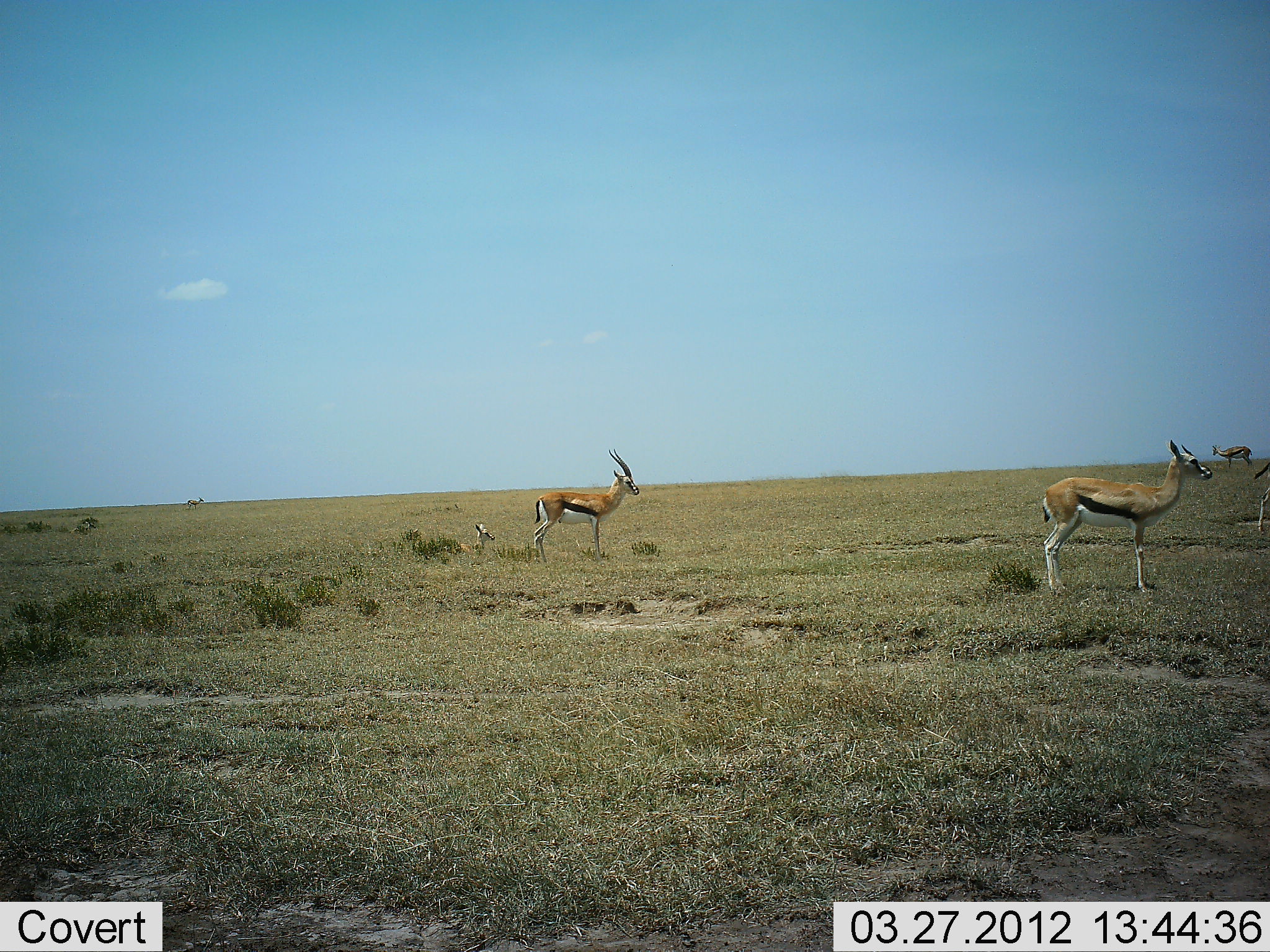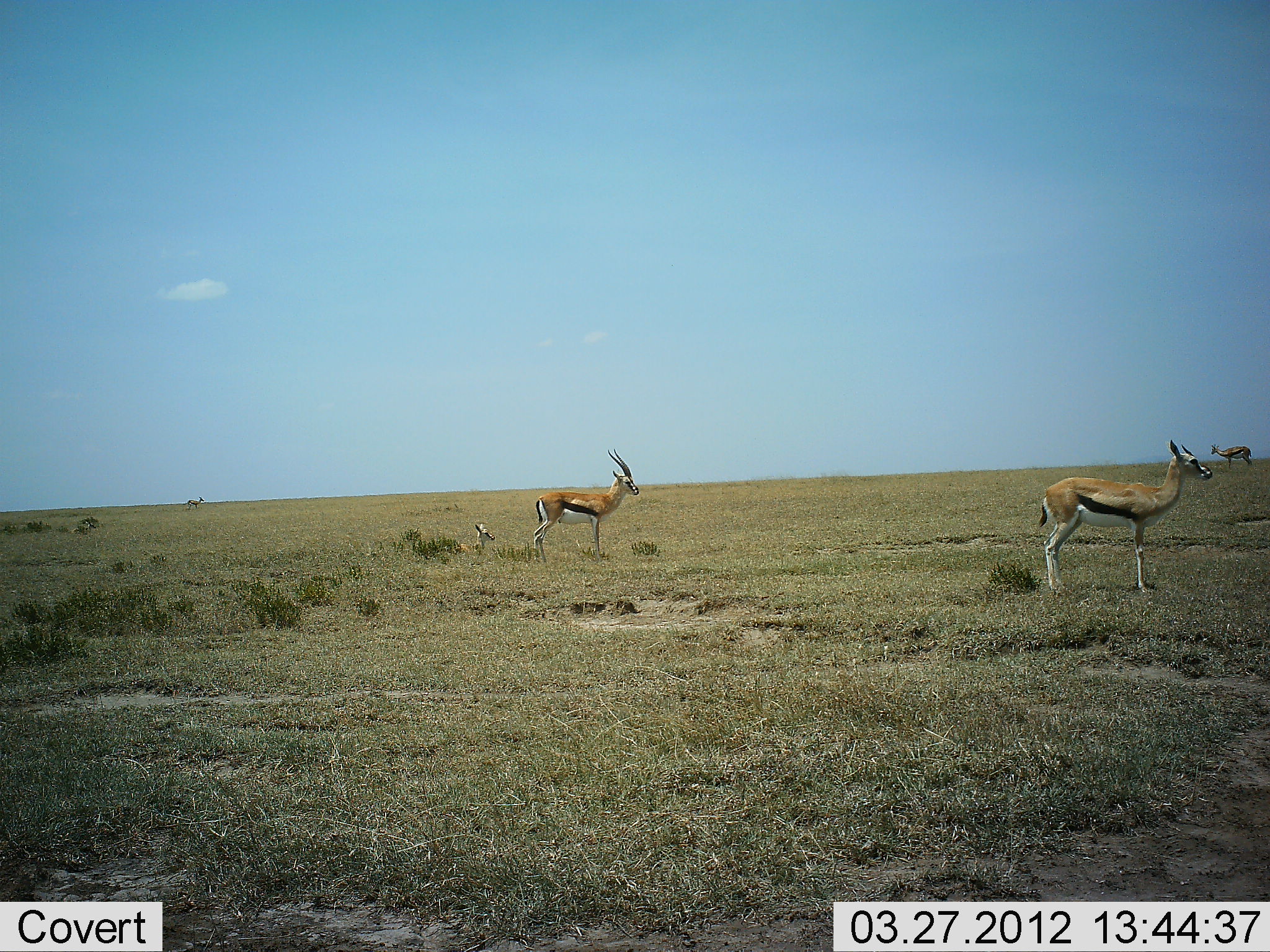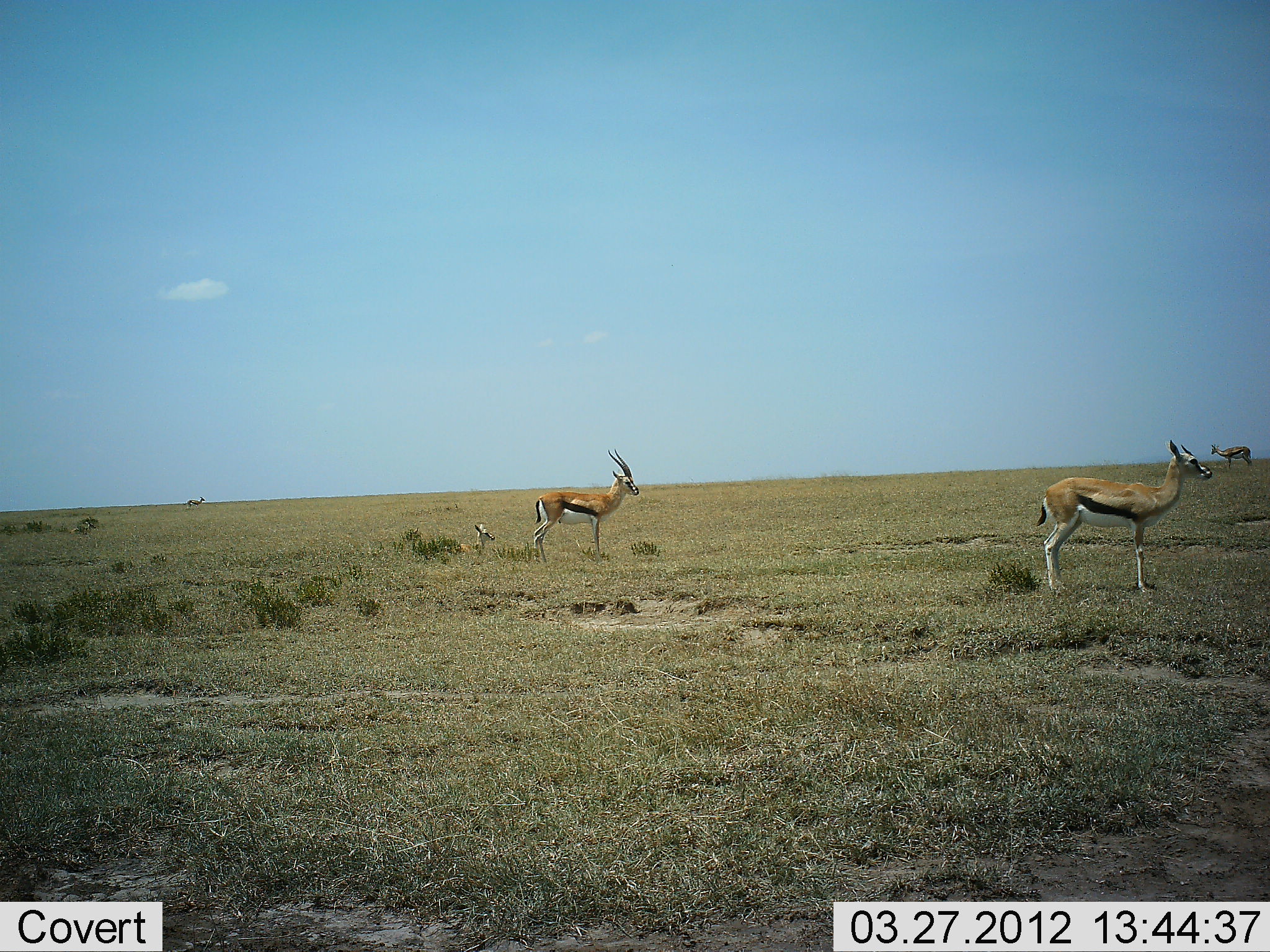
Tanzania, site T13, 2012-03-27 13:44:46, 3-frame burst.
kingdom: Animalia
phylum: Chordata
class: Mammalia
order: Artiodactyla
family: Bovidae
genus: Eudorcas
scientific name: Eudorcas thomsonii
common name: thomson's gazelle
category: gazellethomsons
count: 5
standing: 100%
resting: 60%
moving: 15%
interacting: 0%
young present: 25%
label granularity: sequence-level